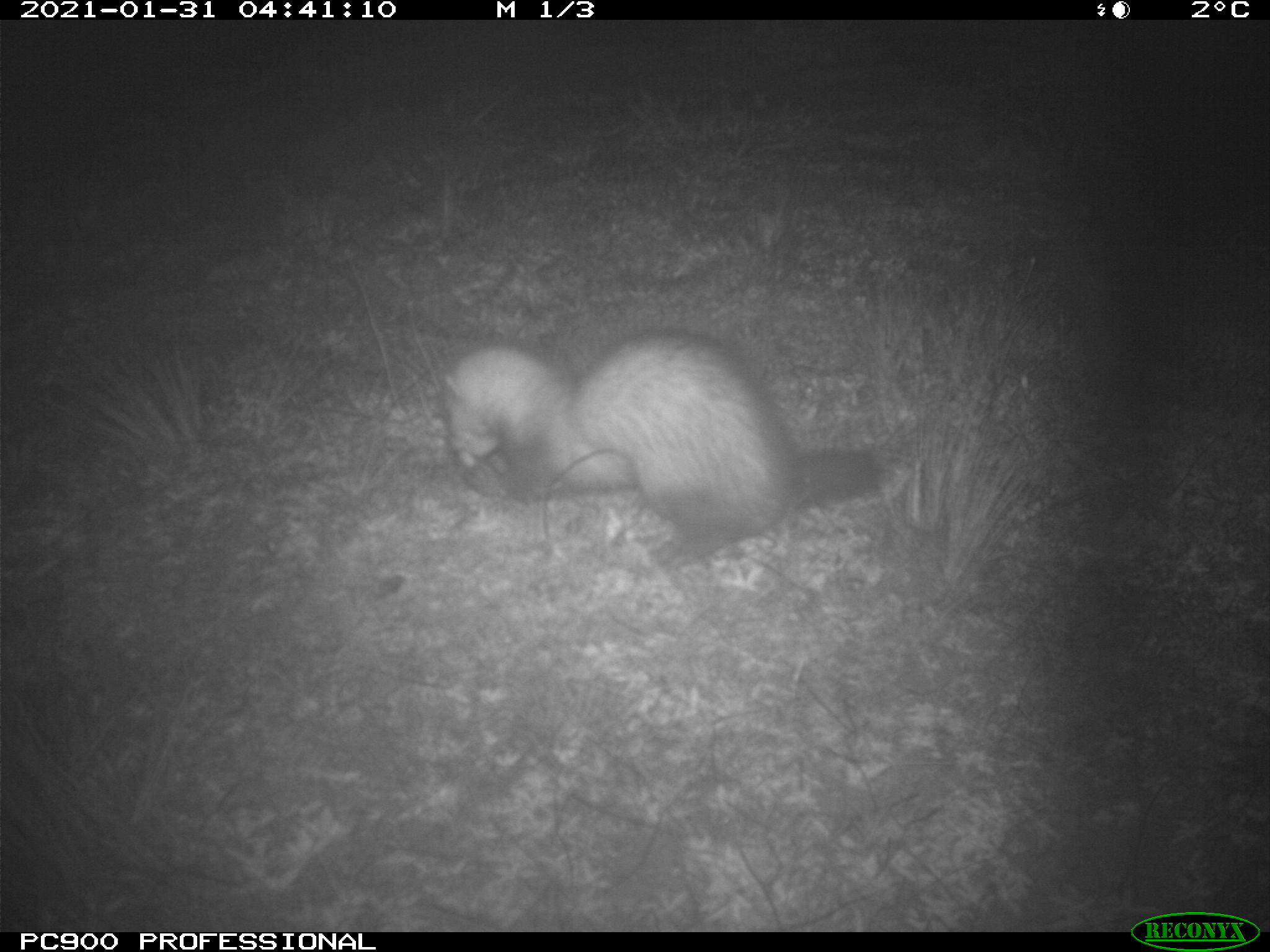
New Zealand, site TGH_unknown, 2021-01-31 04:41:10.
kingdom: Animalia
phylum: Chordata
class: Mammalia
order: Carnivora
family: Mustelidae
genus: Mustela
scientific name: Mustela furo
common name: ferret